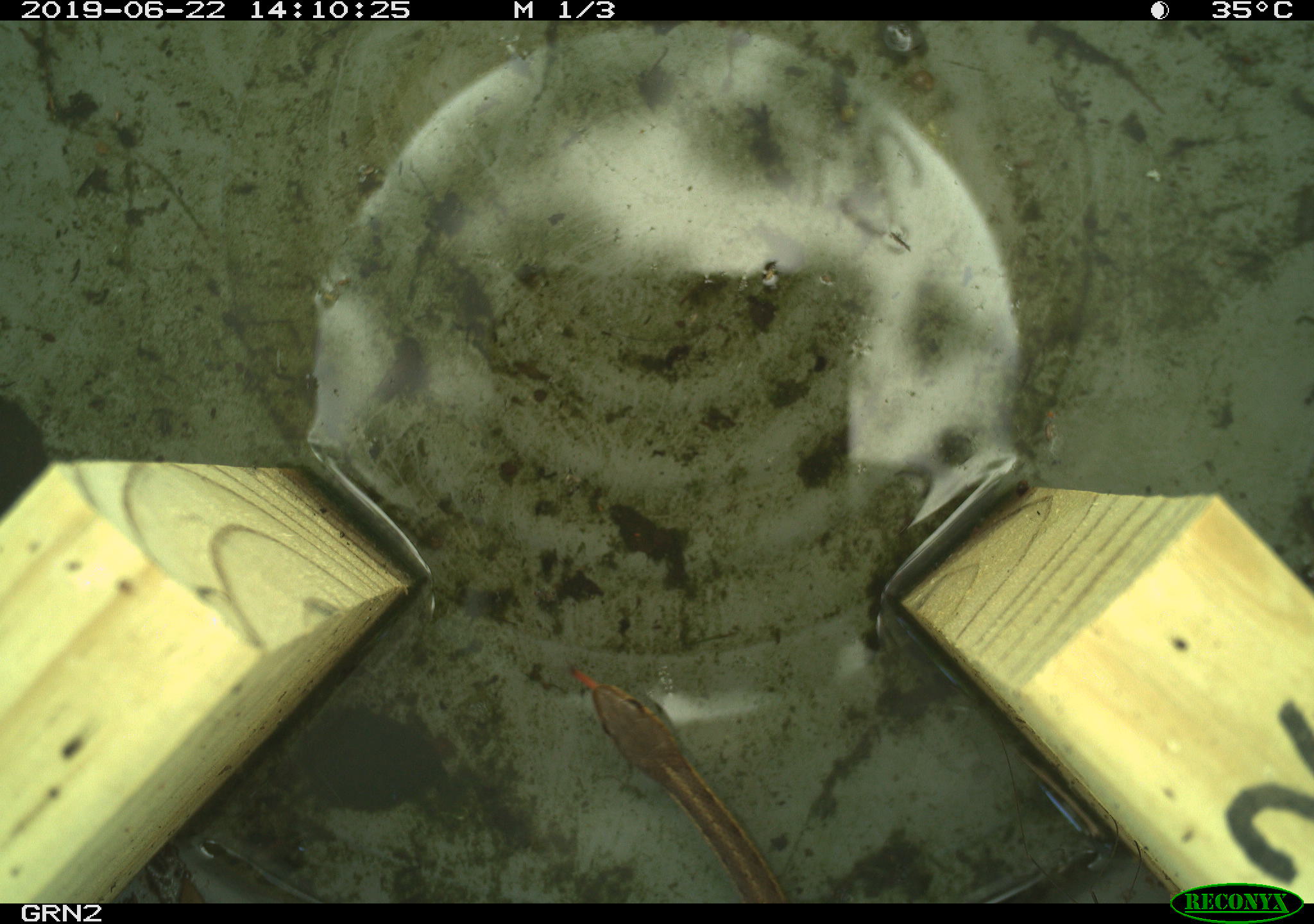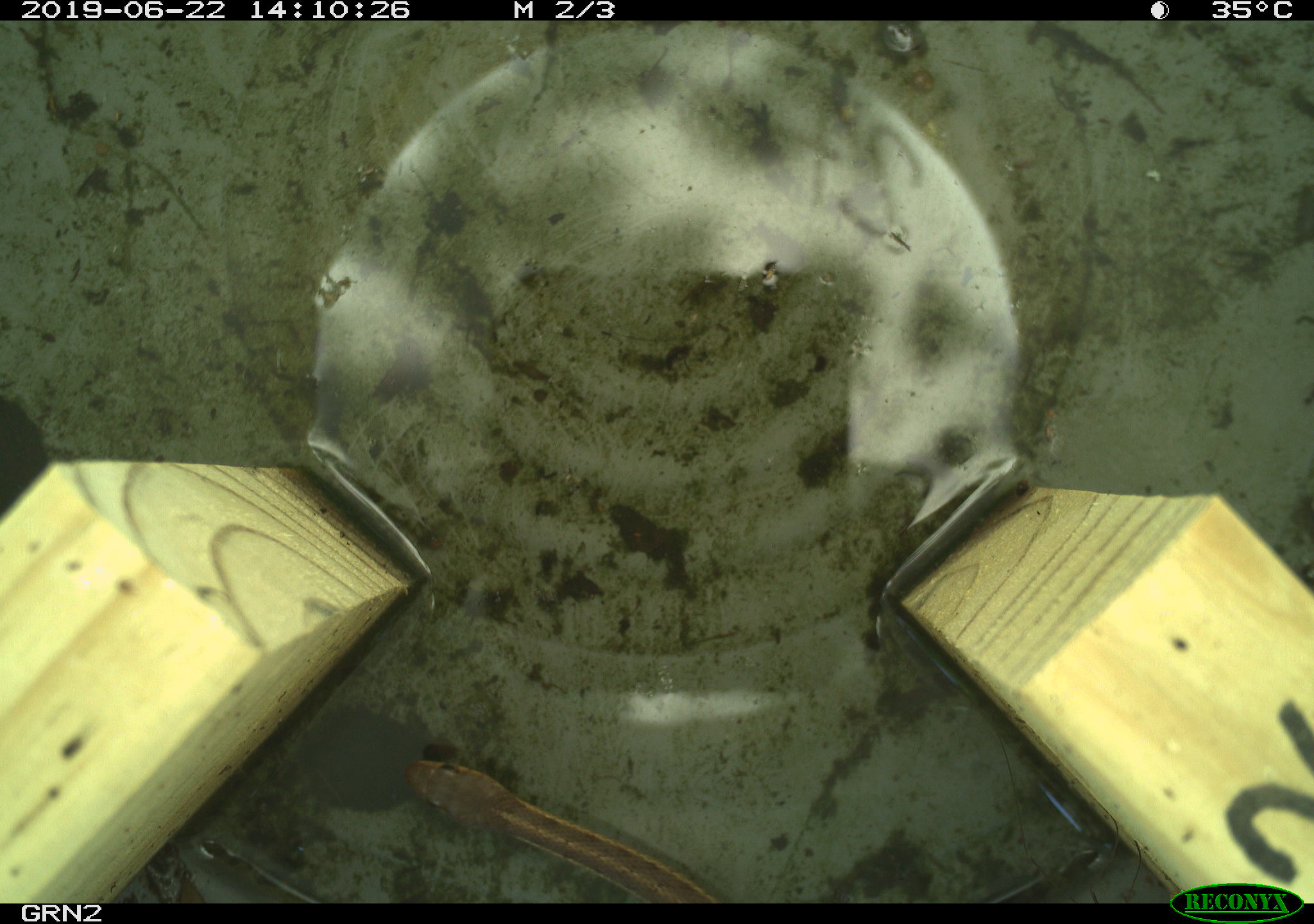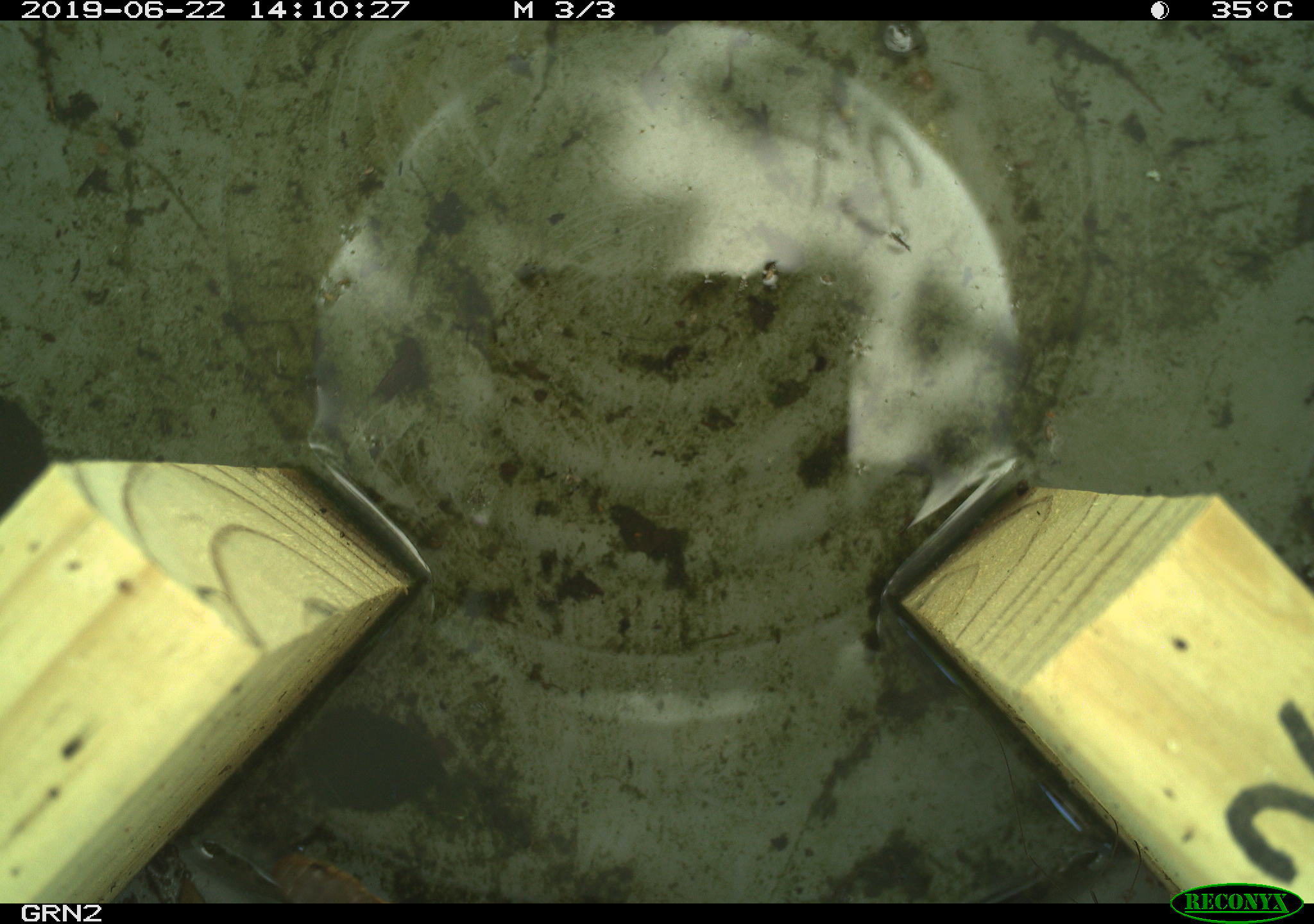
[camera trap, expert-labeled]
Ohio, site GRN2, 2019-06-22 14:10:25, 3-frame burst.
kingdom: Animalia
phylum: Chordata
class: Reptilia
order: Squamata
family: Colubridae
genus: Thamnophis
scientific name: Thamnophis sirtalis sirtalis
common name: eastern gartersnake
Eastern gartersnake (Thamnophis sirtalis sirtalis).